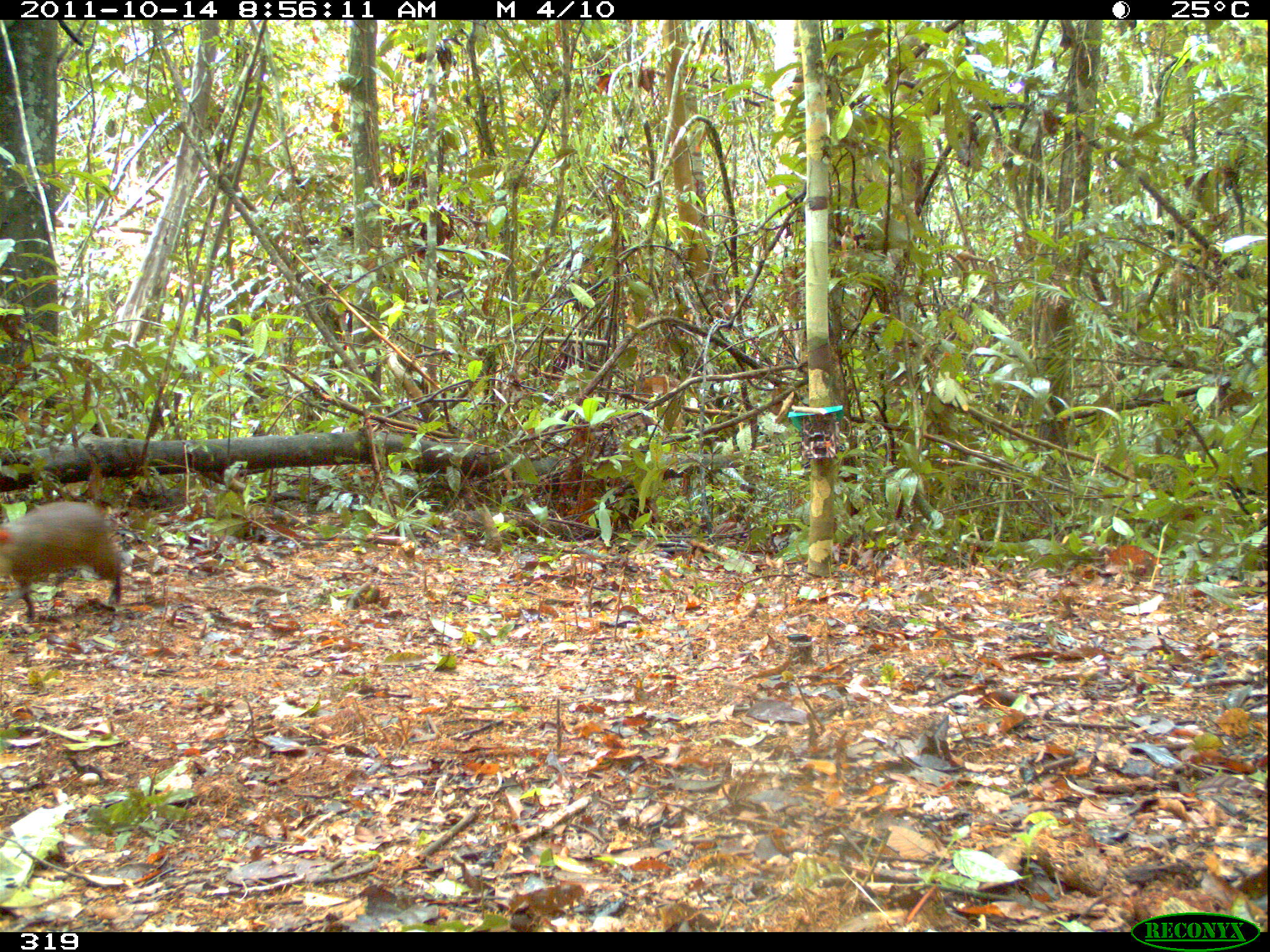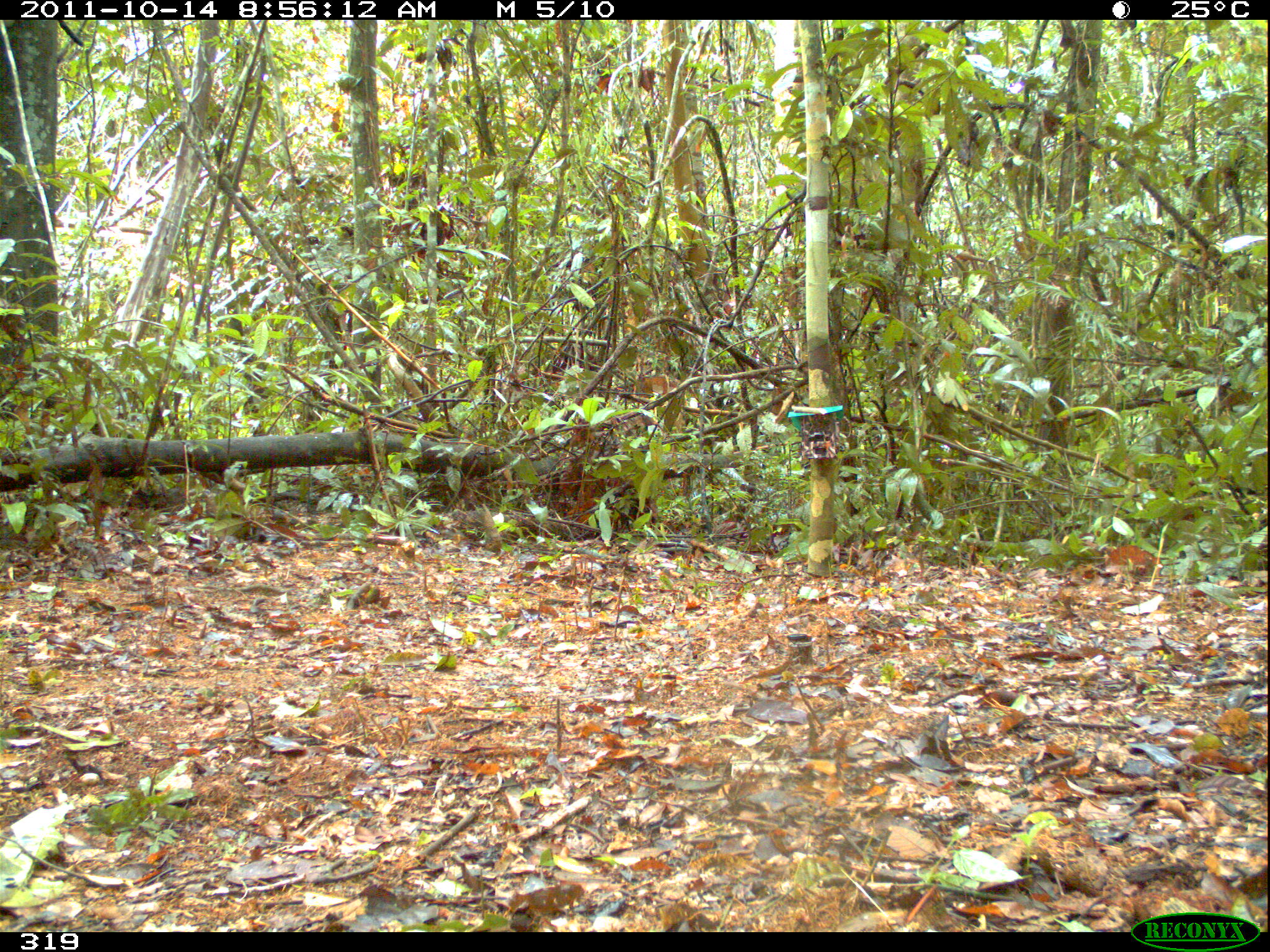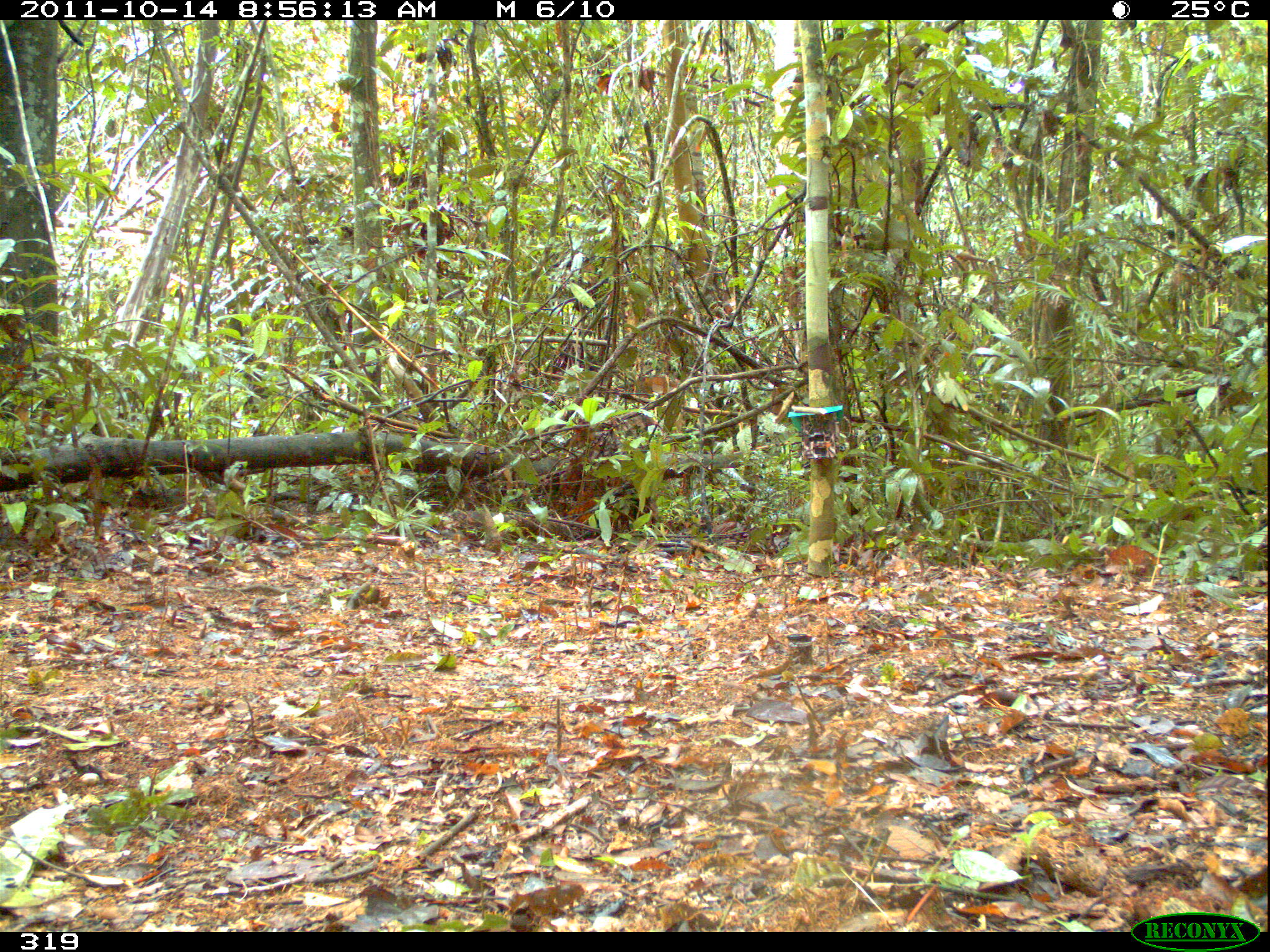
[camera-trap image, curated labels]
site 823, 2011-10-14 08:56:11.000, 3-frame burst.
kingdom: Animalia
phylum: Chordata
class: Mammalia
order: Rodentia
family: Dasyproctidae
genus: Dasyprocta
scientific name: Dasyprocta punctata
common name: central american agouti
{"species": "Dasyprocta punctata (central american agouti)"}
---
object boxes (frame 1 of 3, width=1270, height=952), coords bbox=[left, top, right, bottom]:
dasyprocta punctata: bbox=[0, 500, 121, 622]